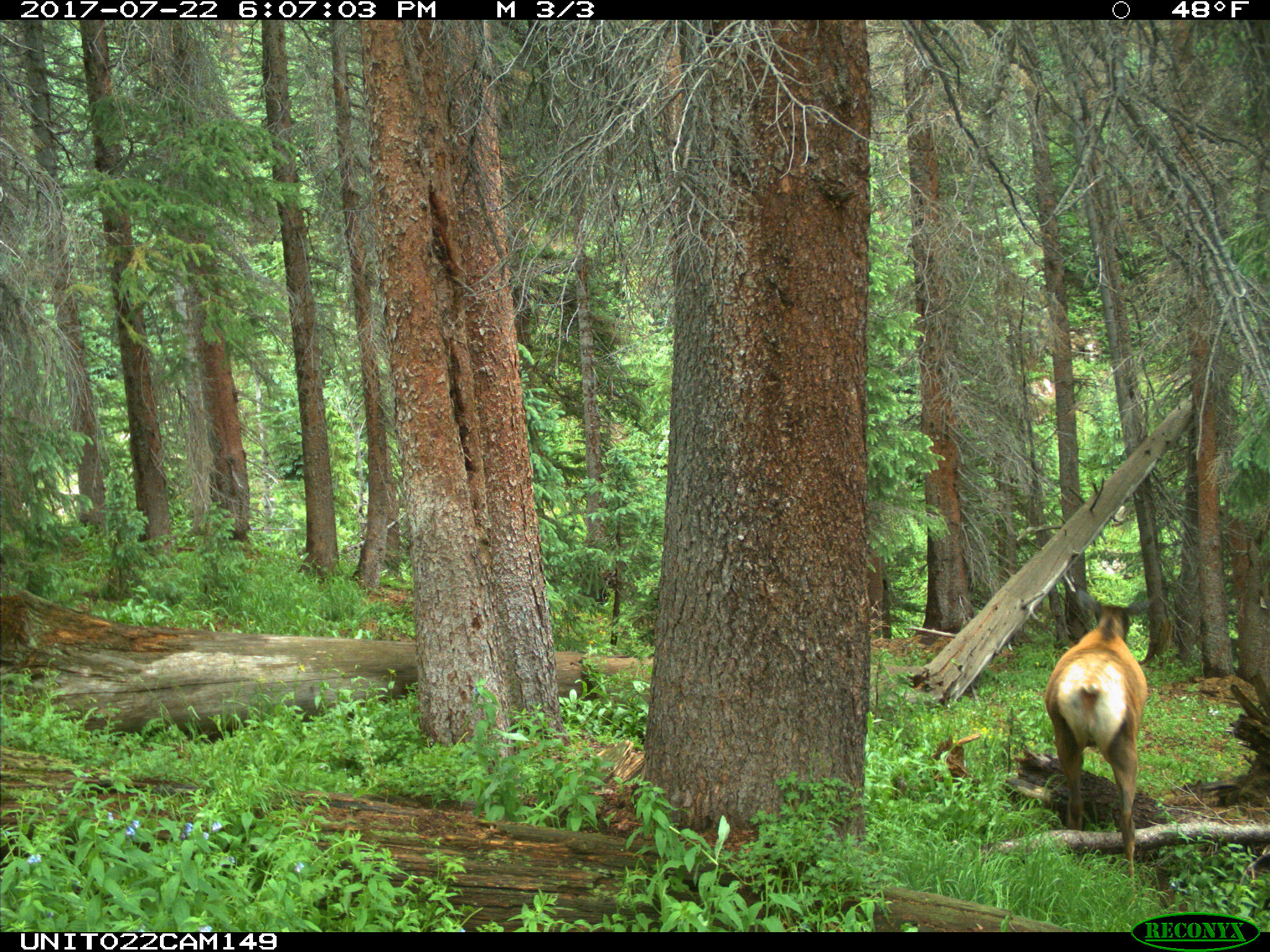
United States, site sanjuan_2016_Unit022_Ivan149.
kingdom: Animalia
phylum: Chordata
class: Mammalia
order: Artiodactyla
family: Cervidae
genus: Cervus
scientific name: Cervus elaphus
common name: red deer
Cervus elaphus (red deer).